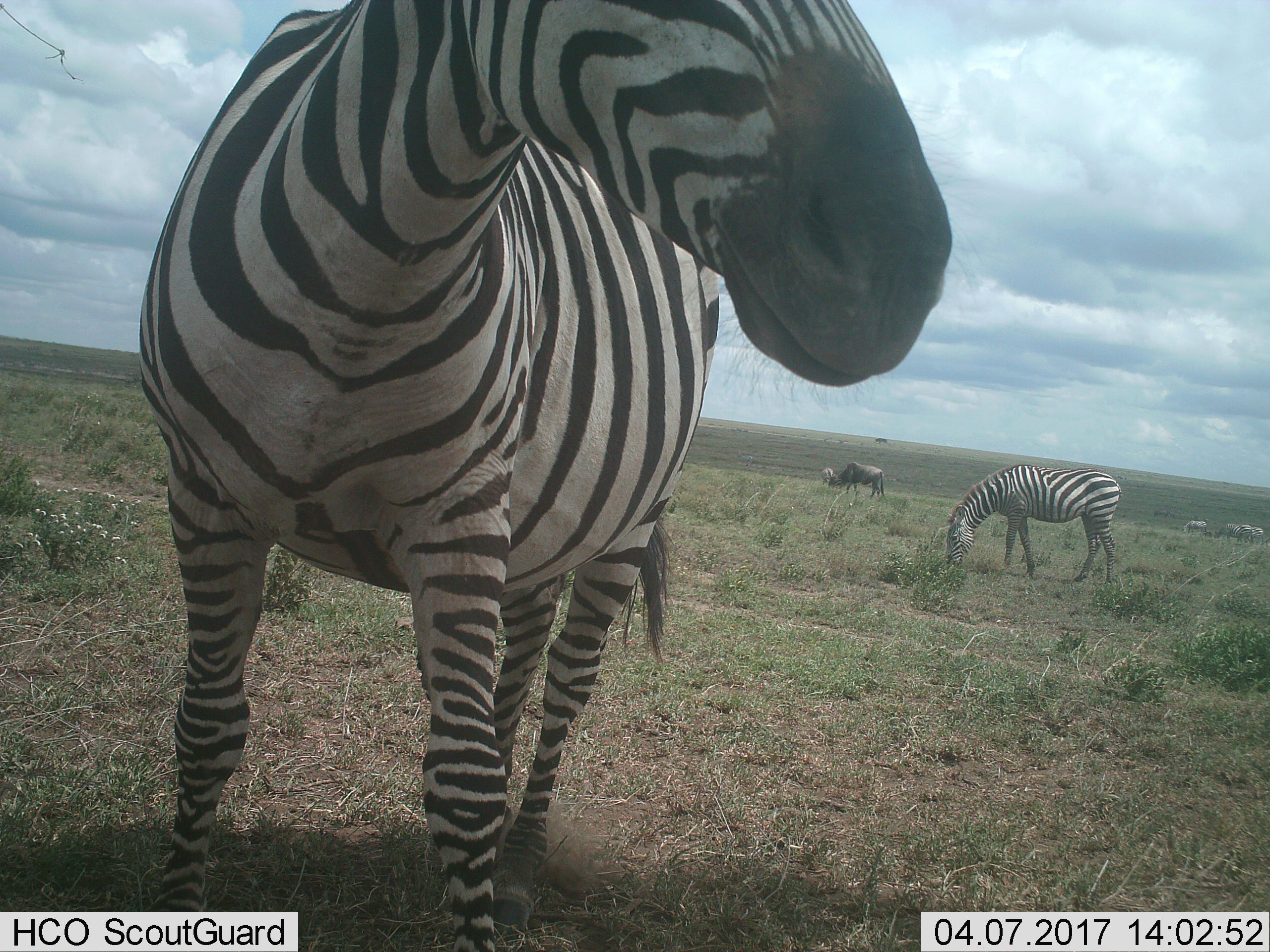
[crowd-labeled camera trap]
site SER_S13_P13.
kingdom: Animalia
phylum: Chordata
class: Mammalia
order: Artiodactyla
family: Bovidae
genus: Connochaetes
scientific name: Connochaetes taurinus taurinus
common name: blue wildebeest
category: wildebeestblue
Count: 1.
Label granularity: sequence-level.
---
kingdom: Animalia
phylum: Chordata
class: Mammalia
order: Perissodactyla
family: Equidae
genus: Equus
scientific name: Equus quagga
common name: plains zebra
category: zebraplains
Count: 6.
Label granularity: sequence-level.